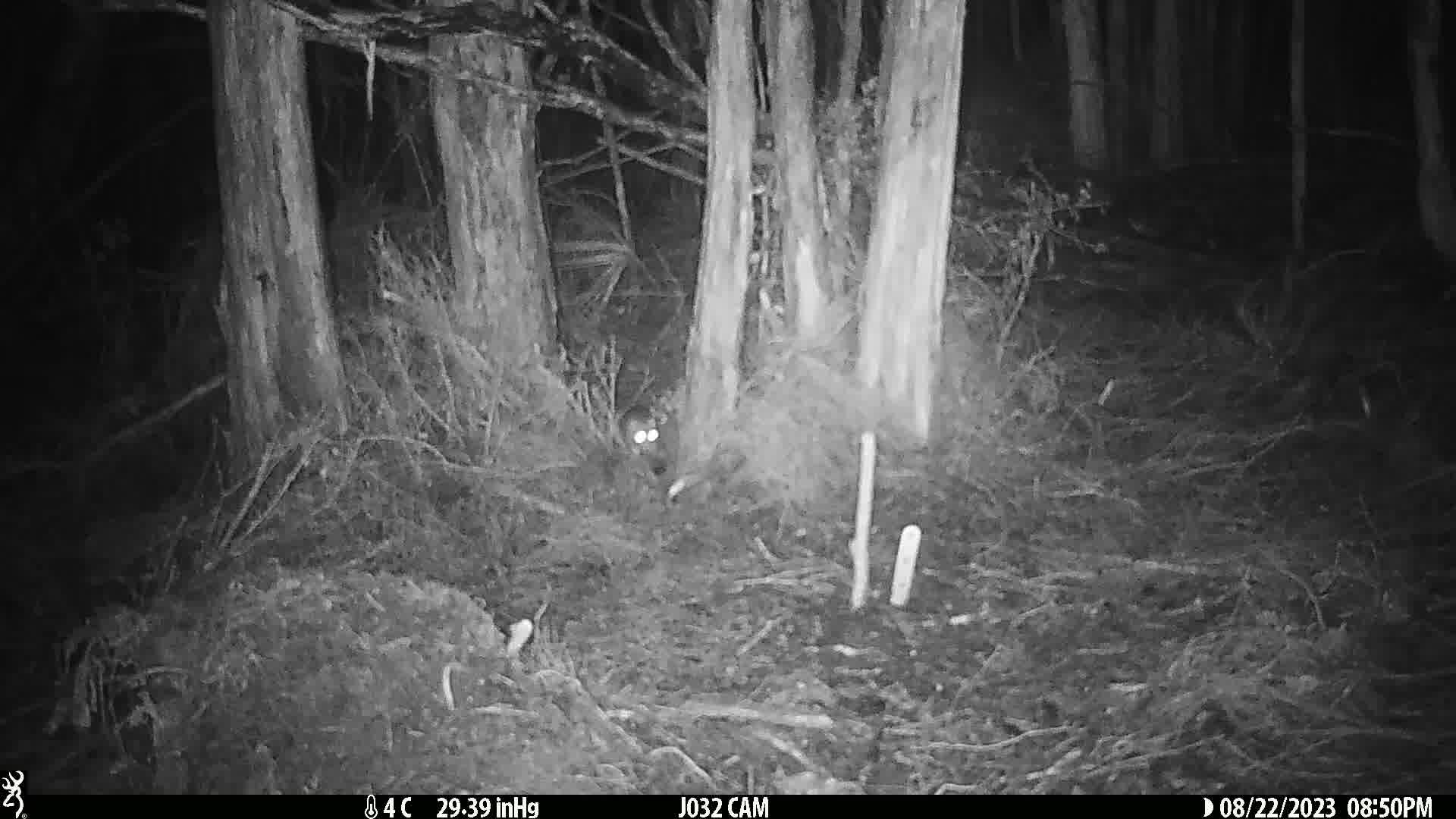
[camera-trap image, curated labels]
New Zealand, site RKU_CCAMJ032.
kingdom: Animalia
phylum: Chordata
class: Mammalia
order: Rodentia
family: Muridae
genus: Rattus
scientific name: Rattus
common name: rat